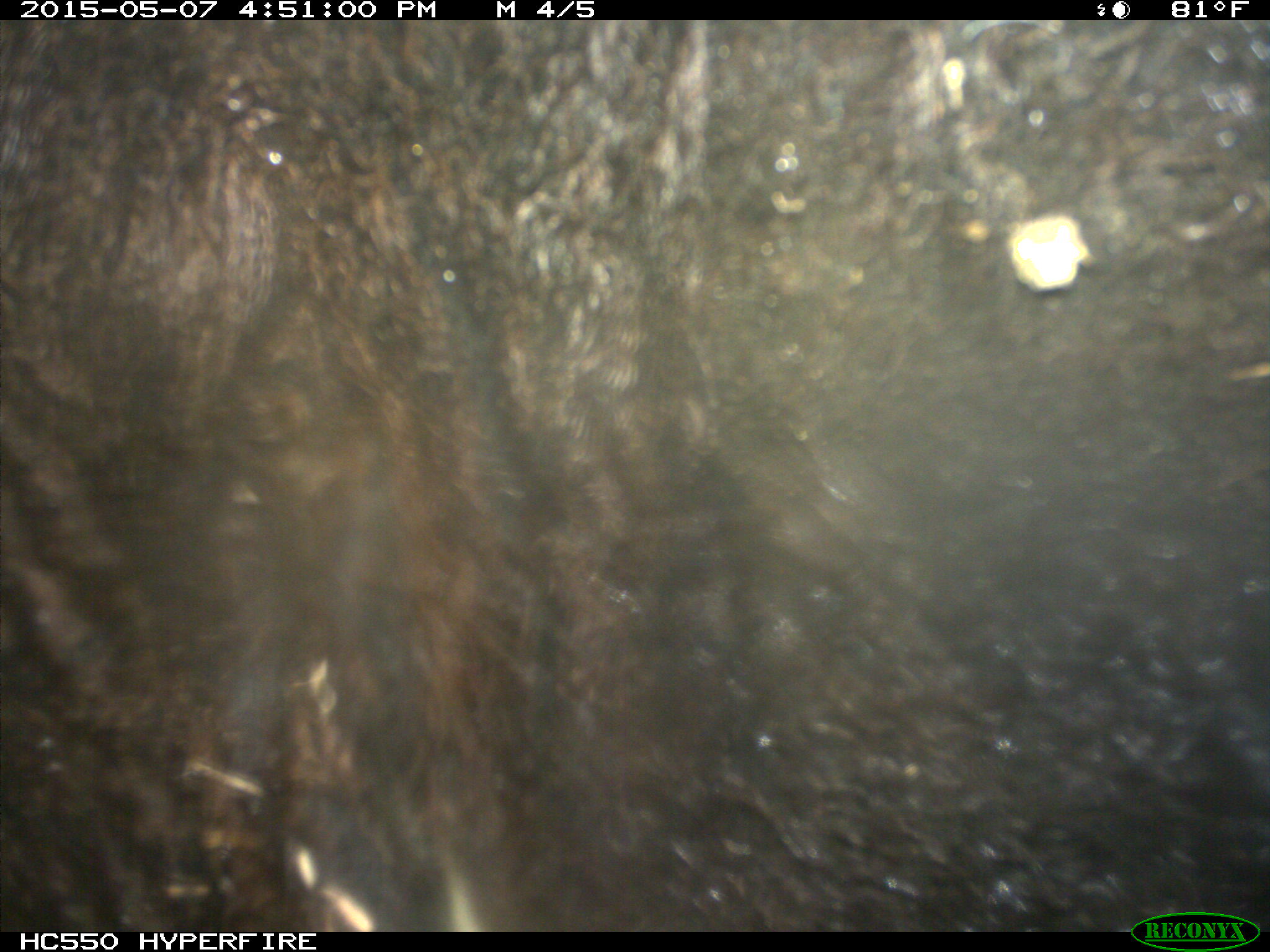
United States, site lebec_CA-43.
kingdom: Animalia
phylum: Chordata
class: Mammalia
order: Artiodactyla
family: Bovidae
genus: Bos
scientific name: Bos taurus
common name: domestic cow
Bos taurus (domestic cow).